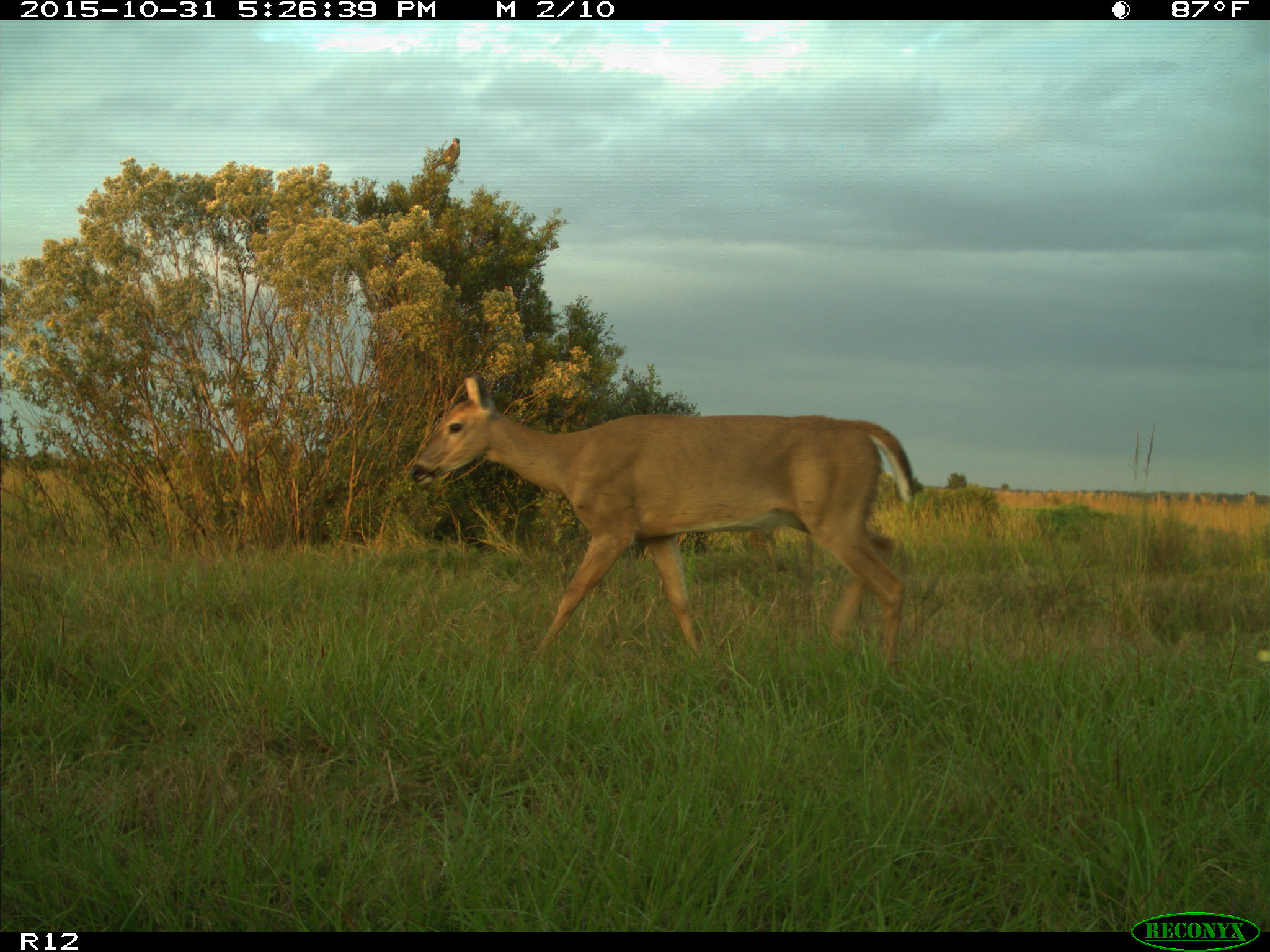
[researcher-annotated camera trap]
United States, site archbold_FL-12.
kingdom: Animalia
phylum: Chordata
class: Mammalia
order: Artiodactyla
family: Cervidae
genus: Odocoileus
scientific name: Odocoileus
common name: deer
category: unidentified deer